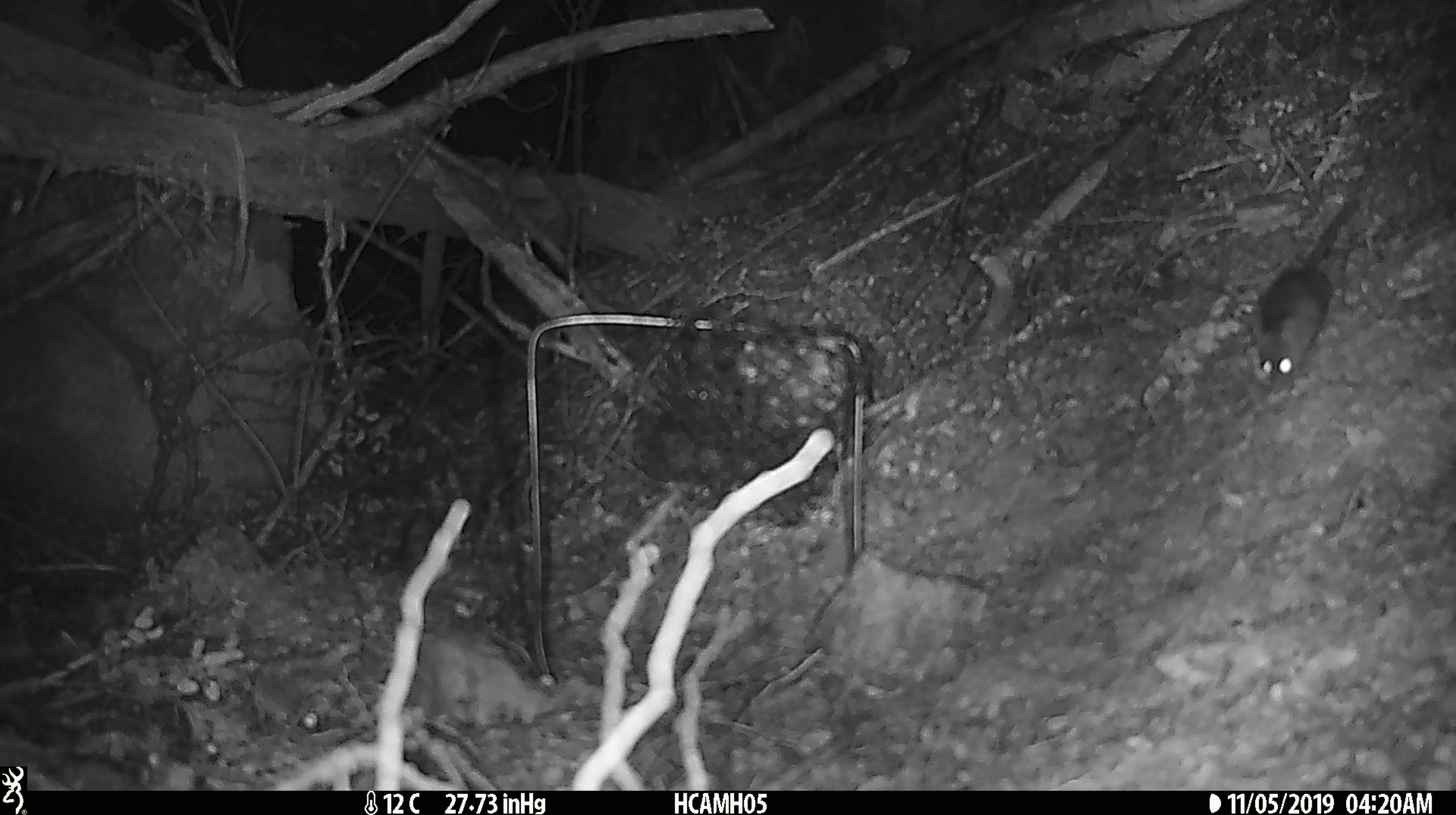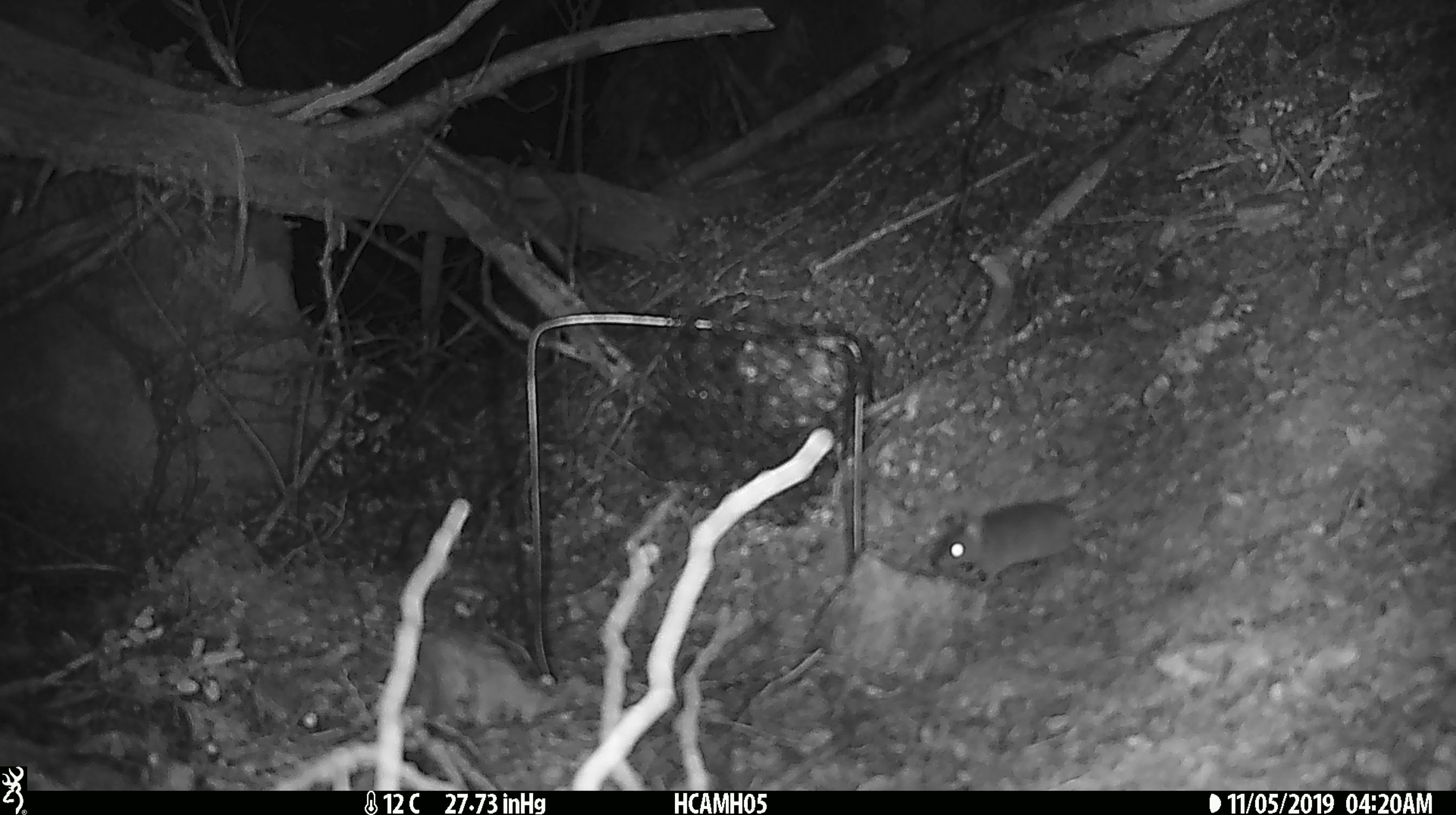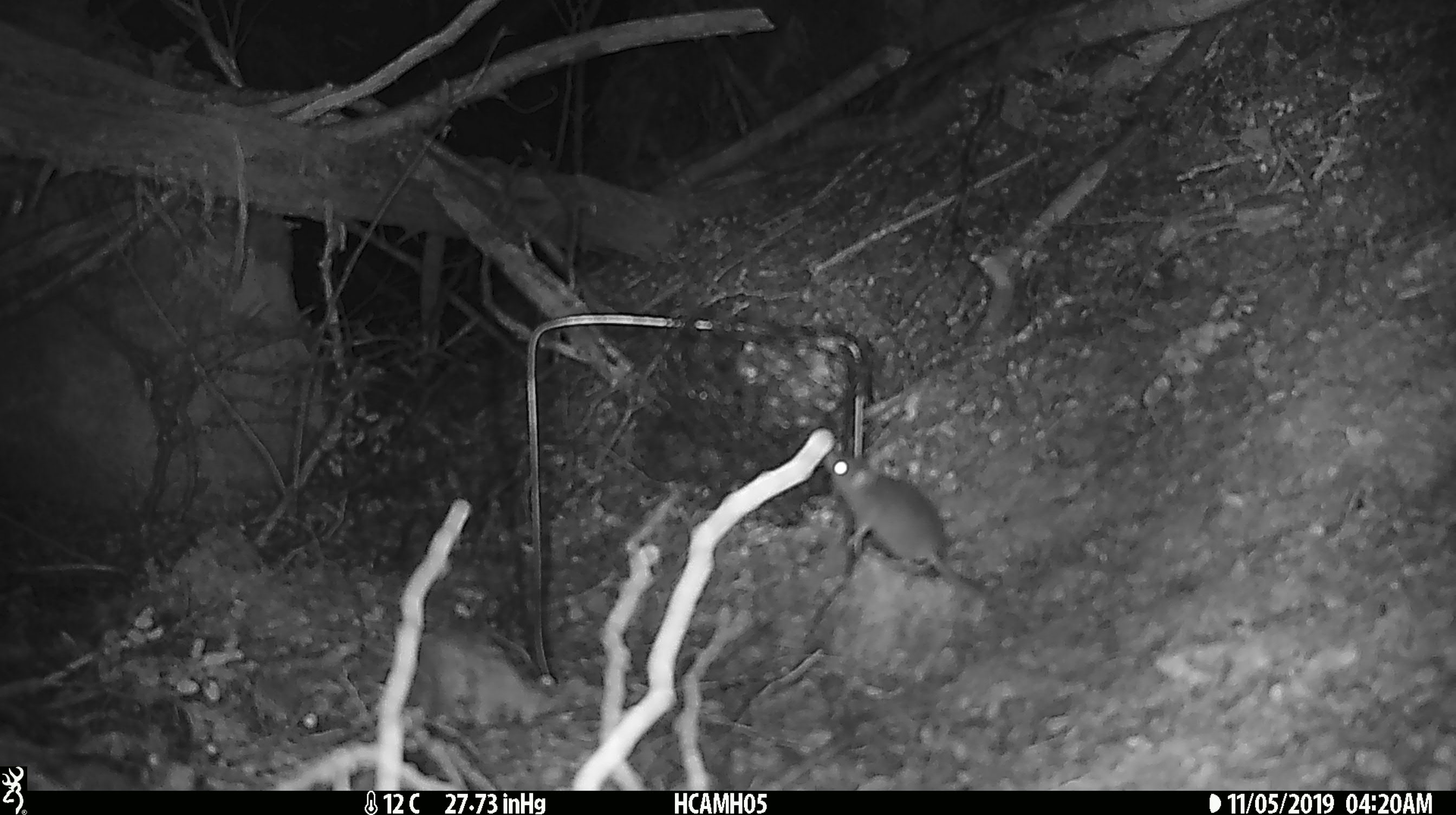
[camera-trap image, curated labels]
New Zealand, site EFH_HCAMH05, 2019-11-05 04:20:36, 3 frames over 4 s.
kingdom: Animalia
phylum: Chordata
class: Mammalia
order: Rodentia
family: Muridae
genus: Mus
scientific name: Mus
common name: mouse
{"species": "mouse (Mus)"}